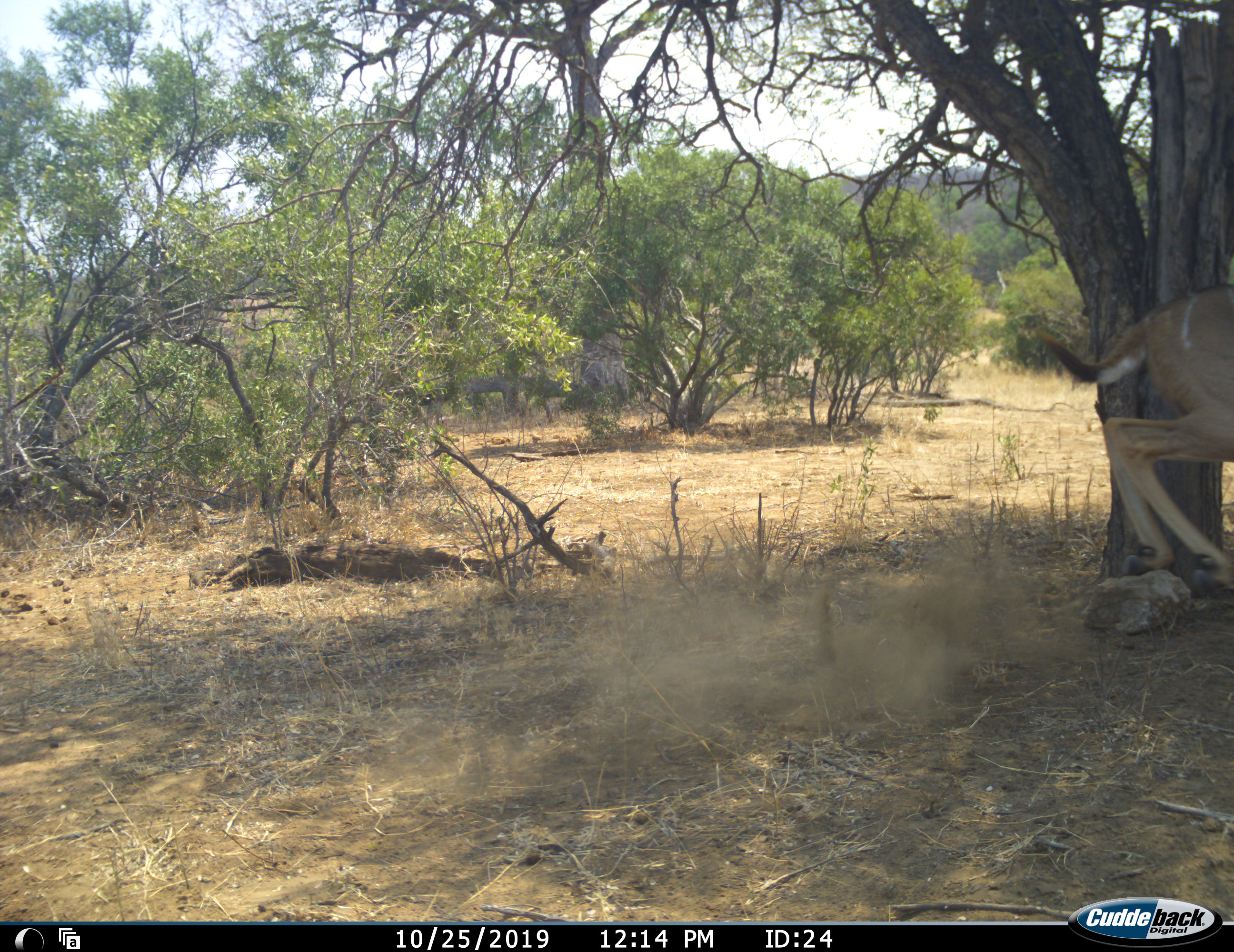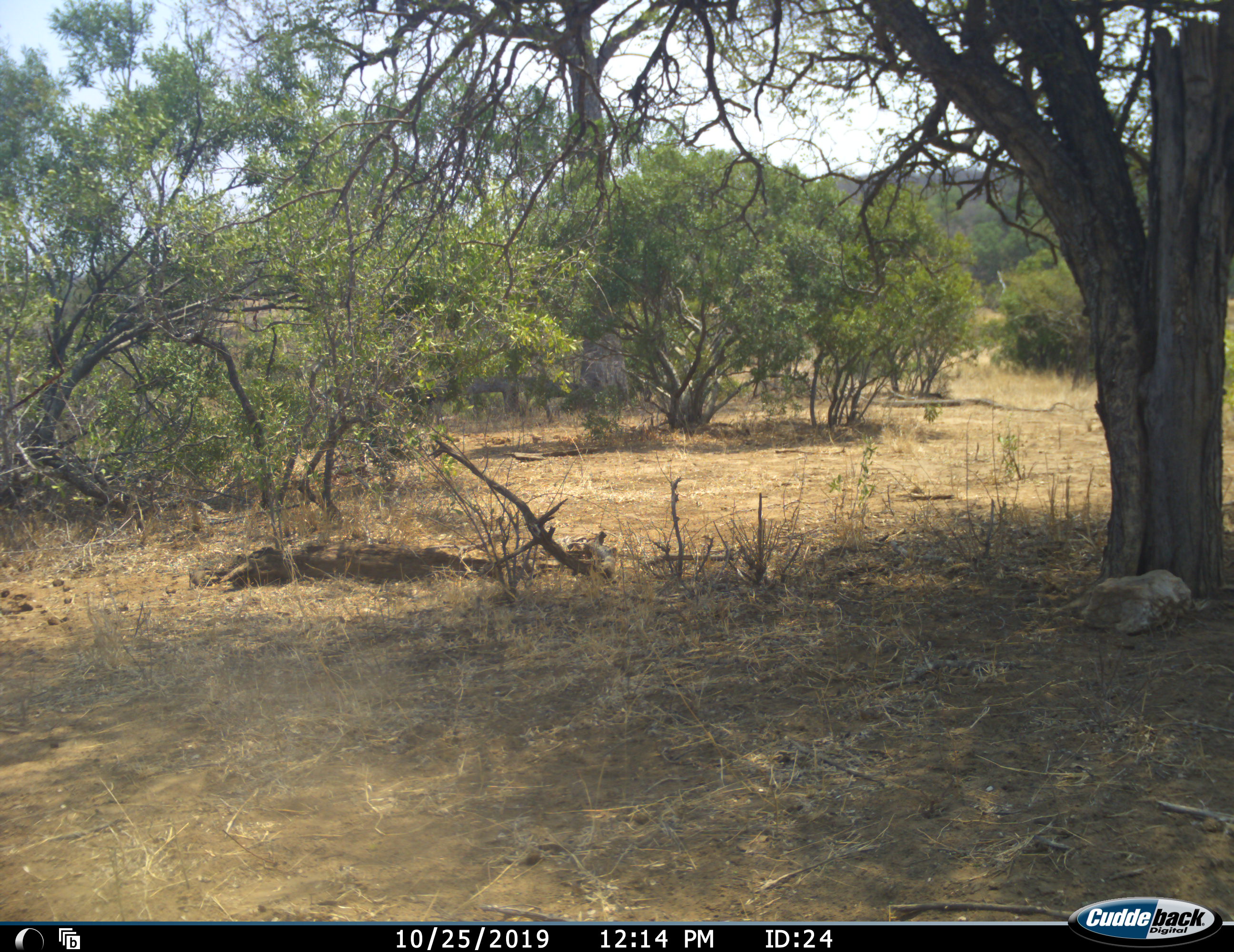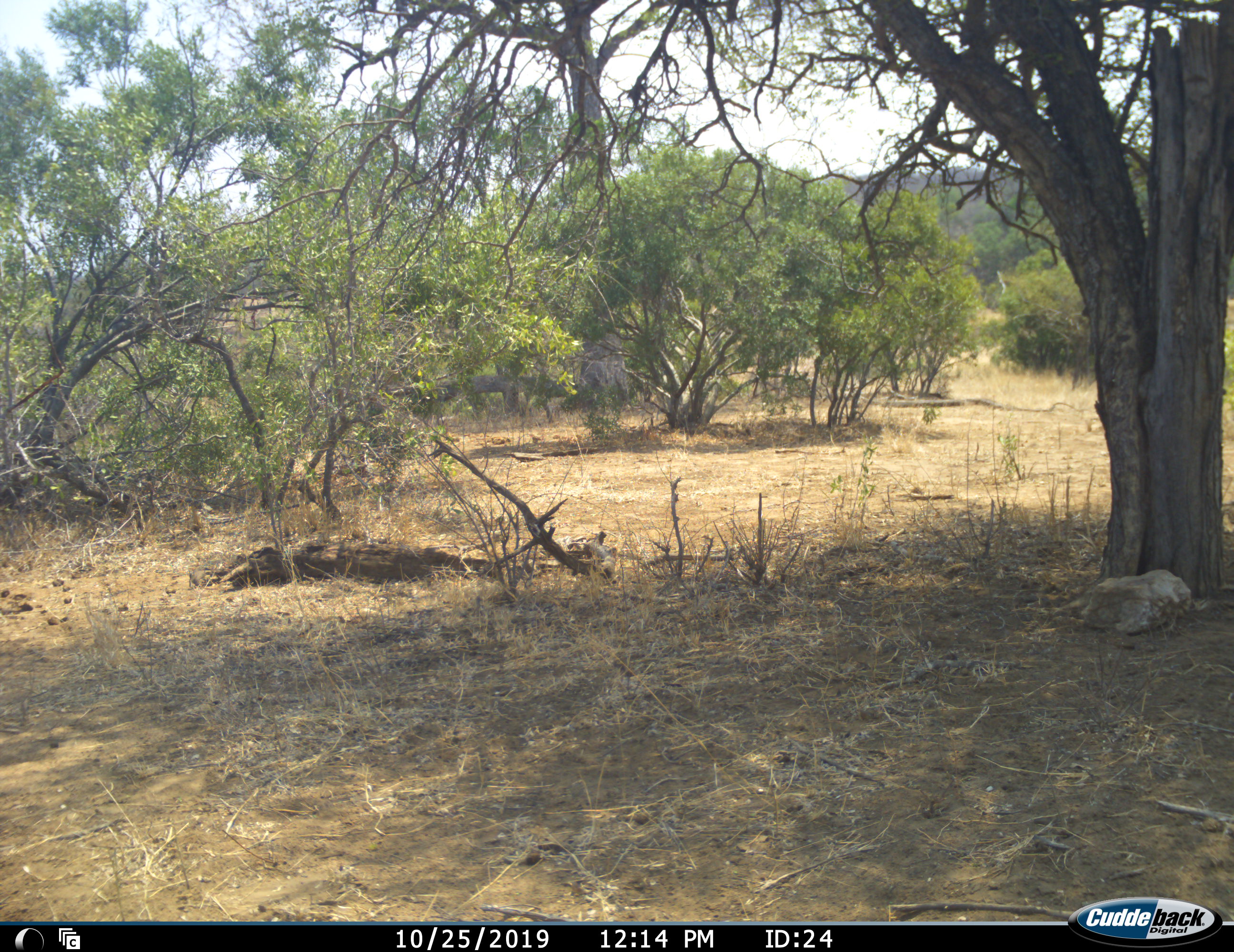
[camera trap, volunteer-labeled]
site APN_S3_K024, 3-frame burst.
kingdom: Animalia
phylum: Chordata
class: Mammalia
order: Artiodactyla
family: Bovidae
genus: Aepyceros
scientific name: Aepyceros melampus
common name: impala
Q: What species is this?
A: Impala (Aepyceros melampus).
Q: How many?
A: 1.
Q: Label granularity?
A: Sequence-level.